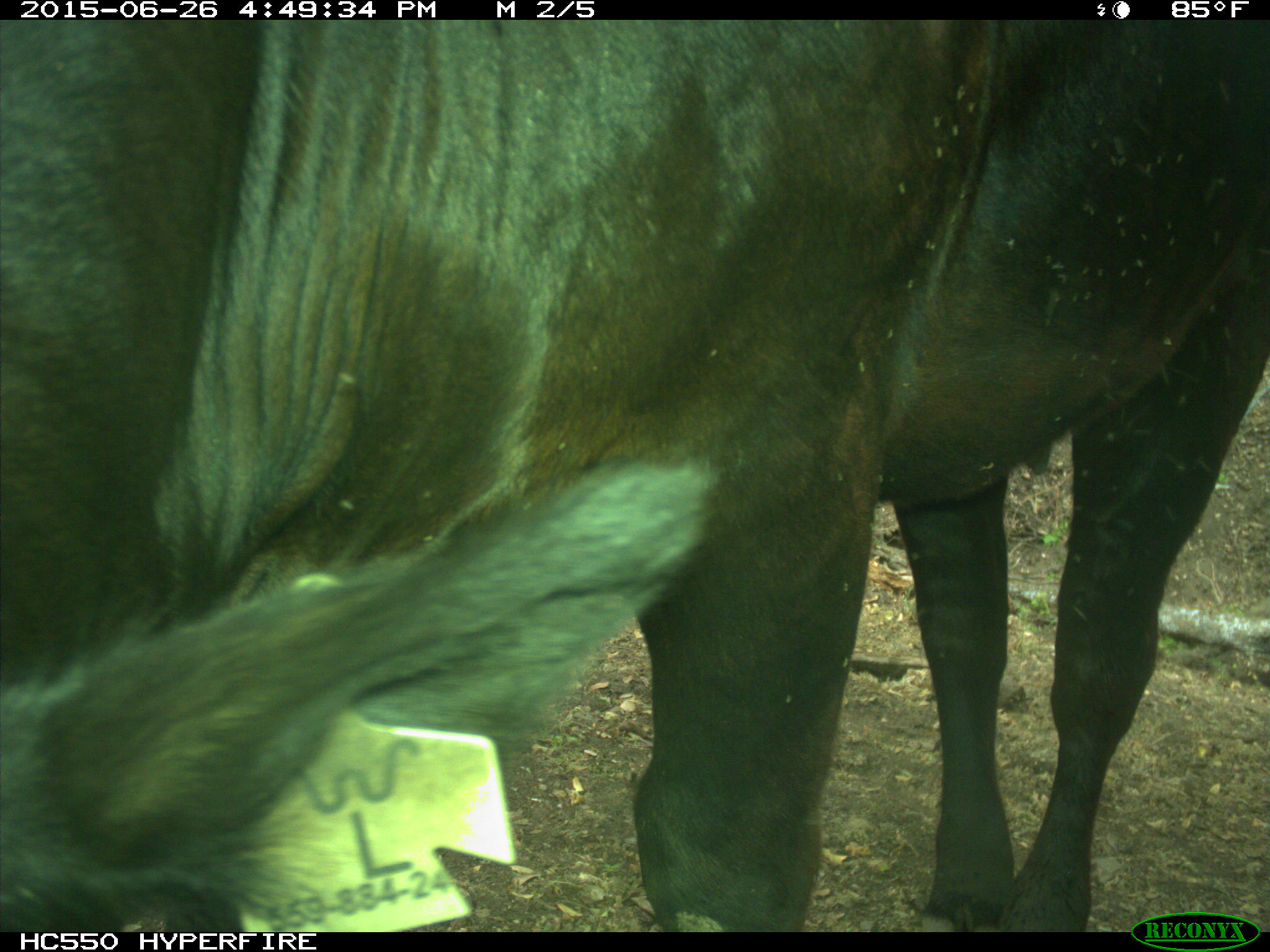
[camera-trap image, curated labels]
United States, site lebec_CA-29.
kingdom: Animalia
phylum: Chordata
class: Mammalia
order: Artiodactyla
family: Bovidae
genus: Bos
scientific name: Bos taurus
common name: domestic cow